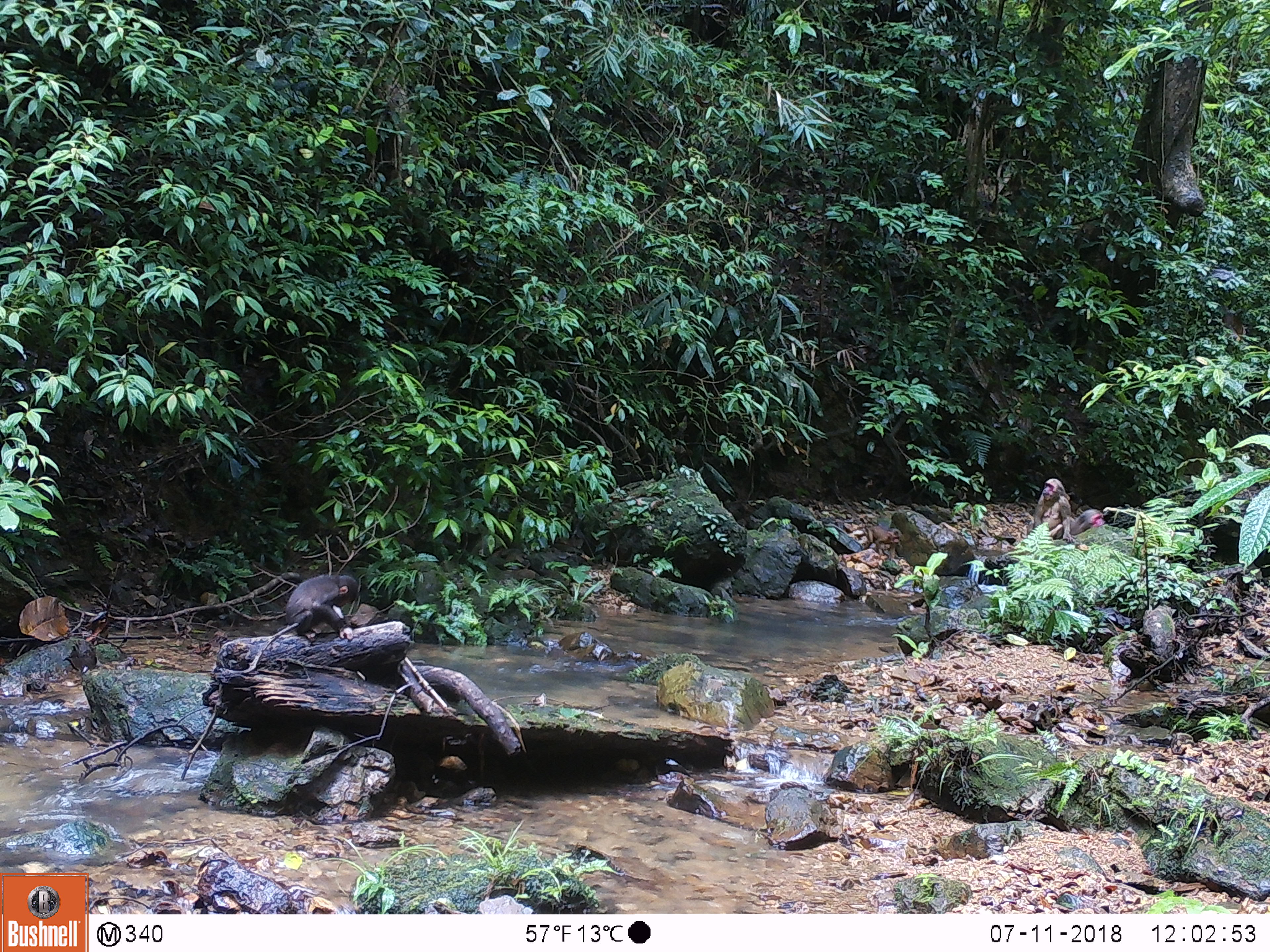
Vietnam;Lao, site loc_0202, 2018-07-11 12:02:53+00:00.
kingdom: Animalia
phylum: Chordata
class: Mammalia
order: Primates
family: Cercopithecidae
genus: Macaca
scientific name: Macaca arctoides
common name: stump-tailed macaque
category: stump tailed macaque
Stump tailed macaque (stump-tailed macaque) (Macaca arctoides). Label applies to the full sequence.